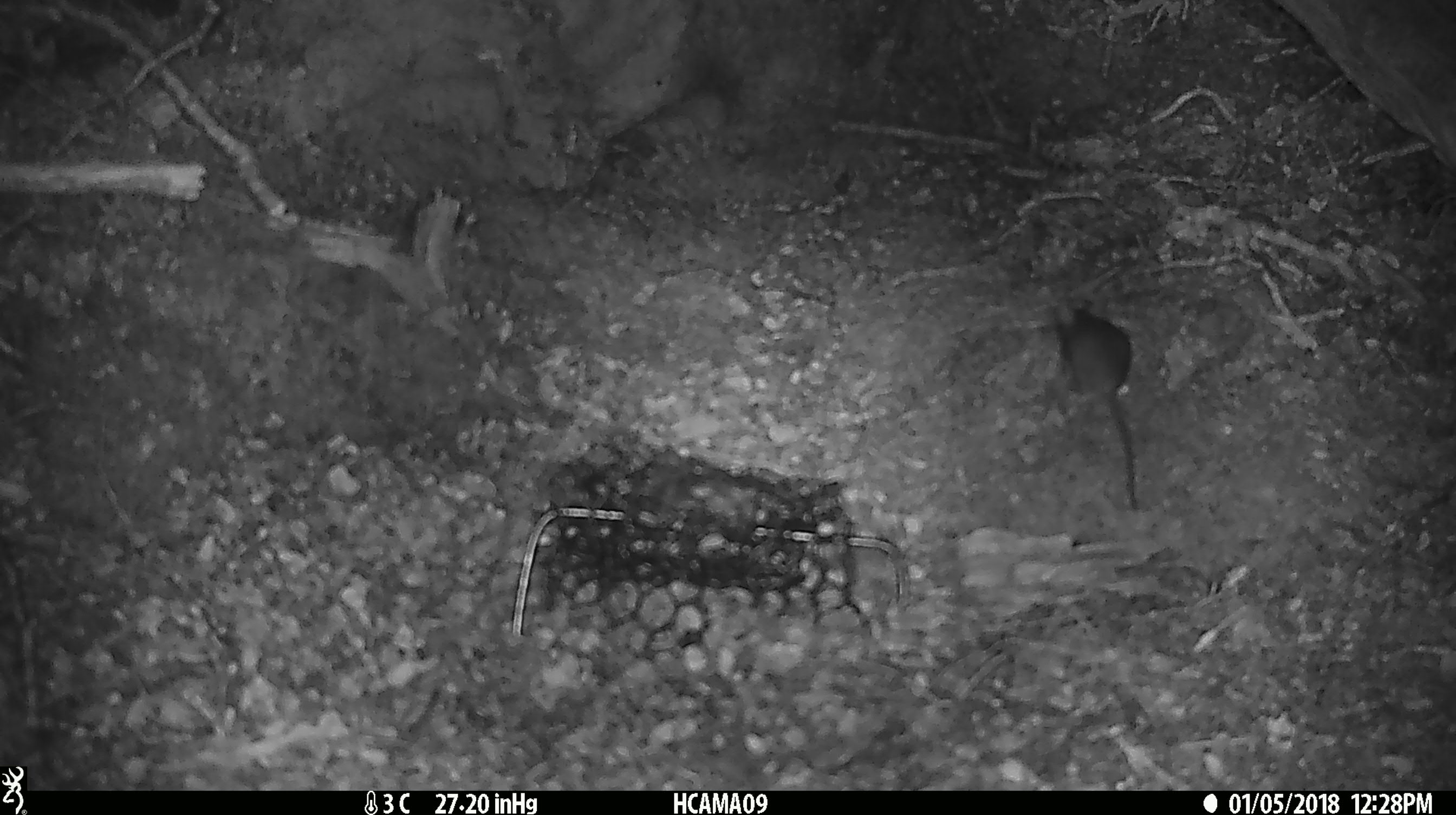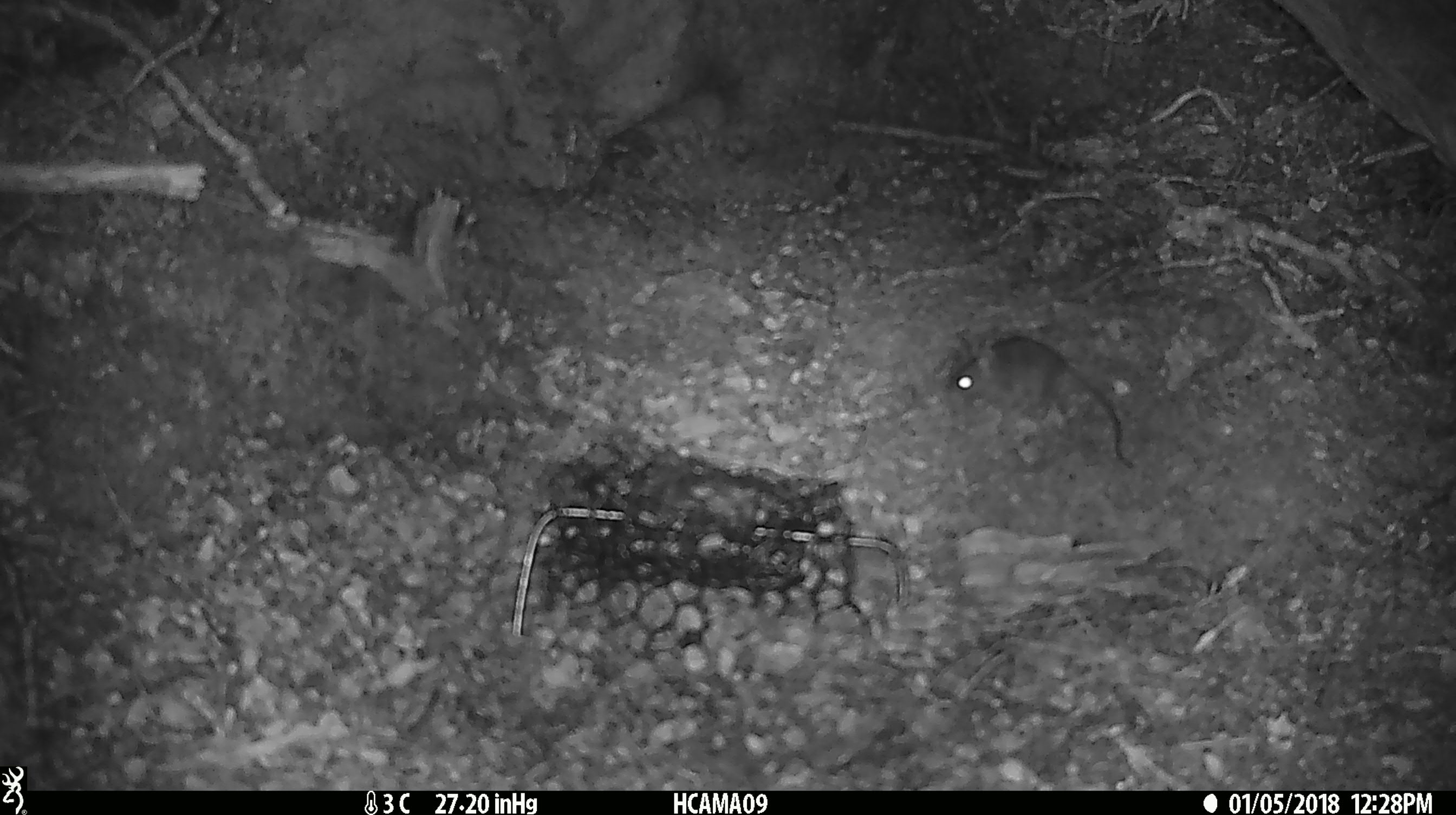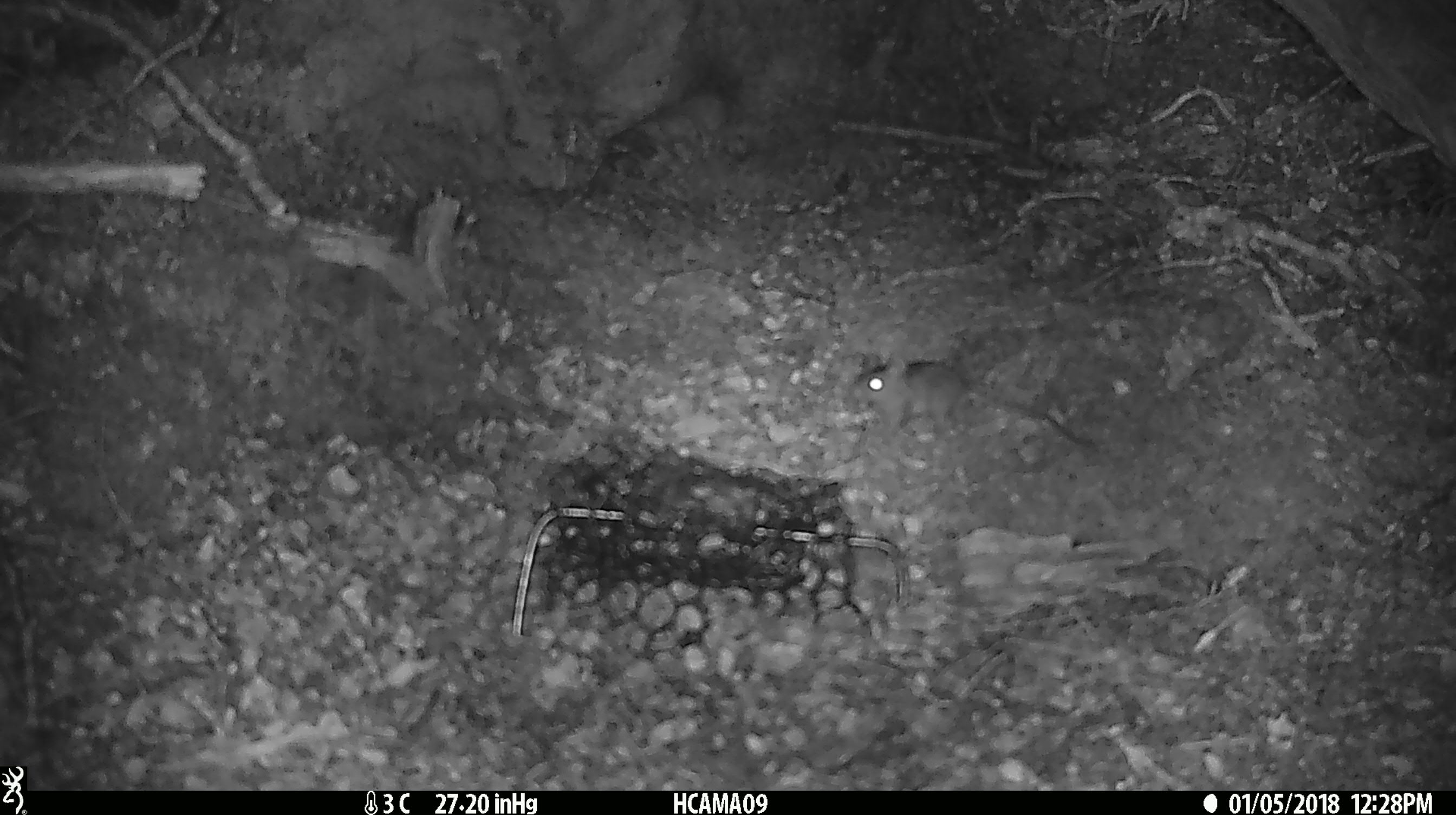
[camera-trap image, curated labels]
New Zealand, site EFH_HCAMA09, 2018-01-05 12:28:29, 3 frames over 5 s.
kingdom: Animalia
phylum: Chordata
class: Mammalia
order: Rodentia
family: Muridae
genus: Mus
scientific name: Mus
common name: mouse